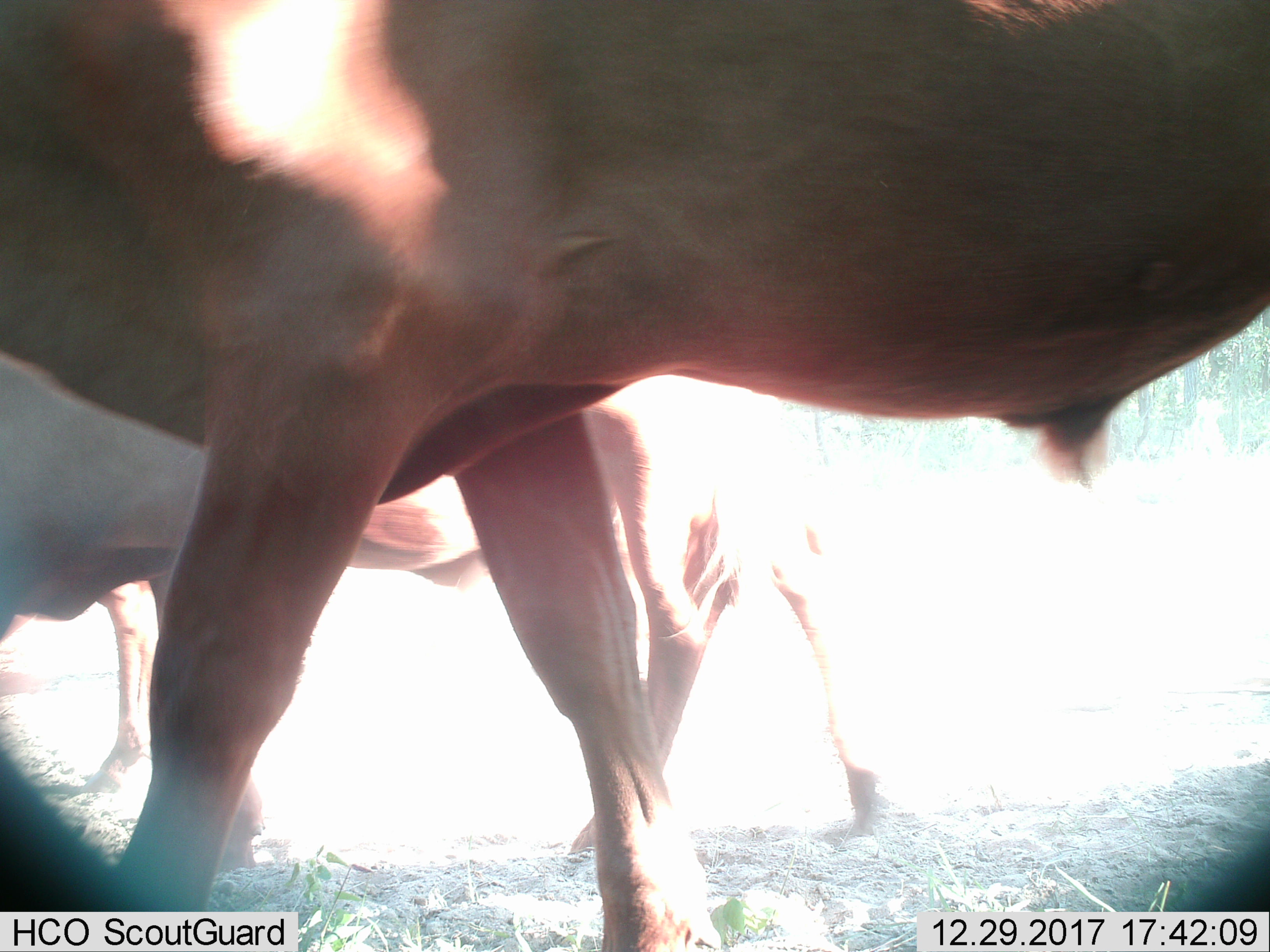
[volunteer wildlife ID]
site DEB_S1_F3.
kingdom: Animalia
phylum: Chordata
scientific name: Vertebrata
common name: domestic animal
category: domesticanimal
Domesticanimal (domestic animal) (Vertebrata), count 3. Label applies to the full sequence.